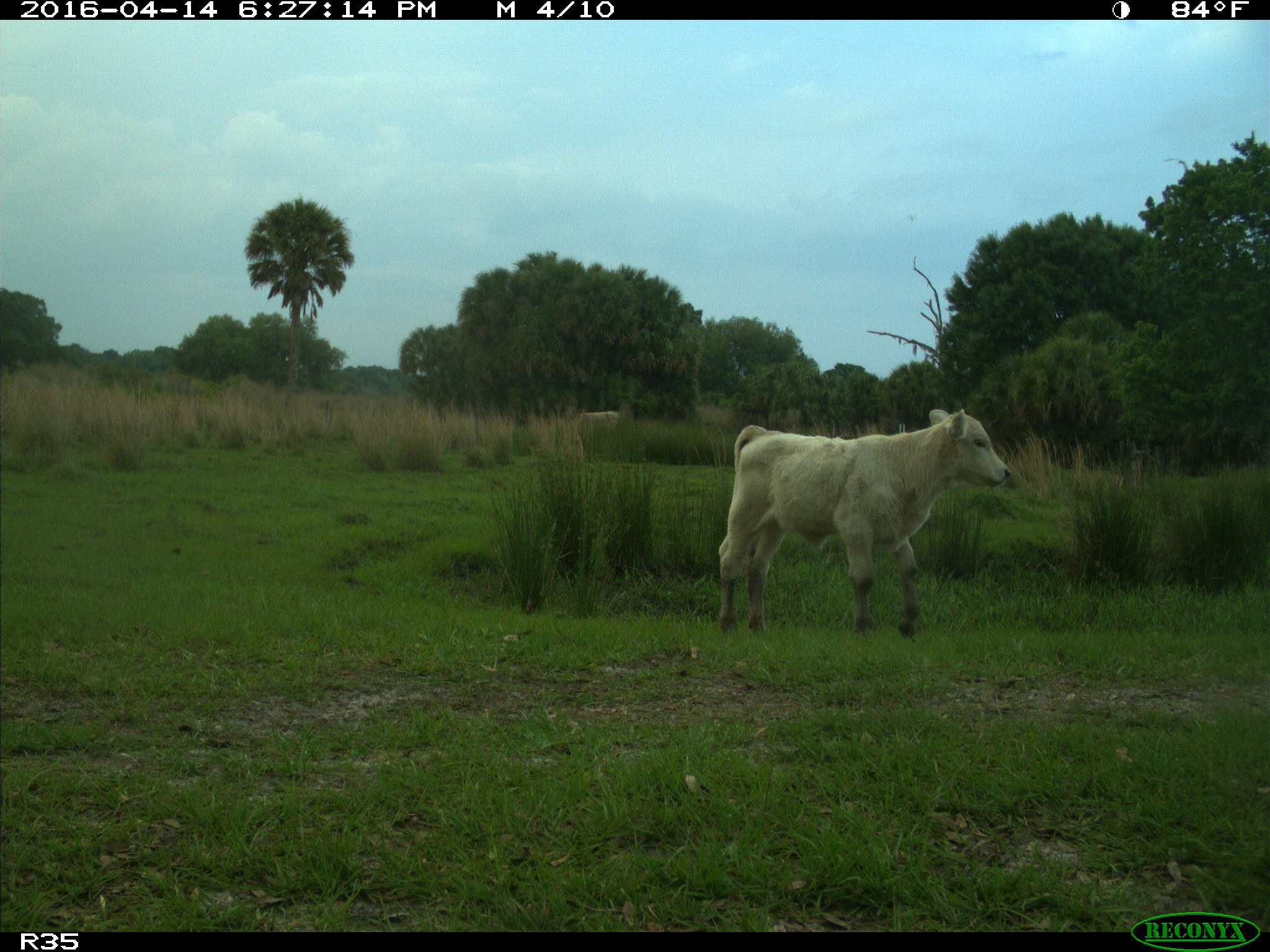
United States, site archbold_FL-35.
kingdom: Animalia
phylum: Chordata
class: Mammalia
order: Artiodactyla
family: Bovidae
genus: Bos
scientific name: Bos taurus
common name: domestic cow